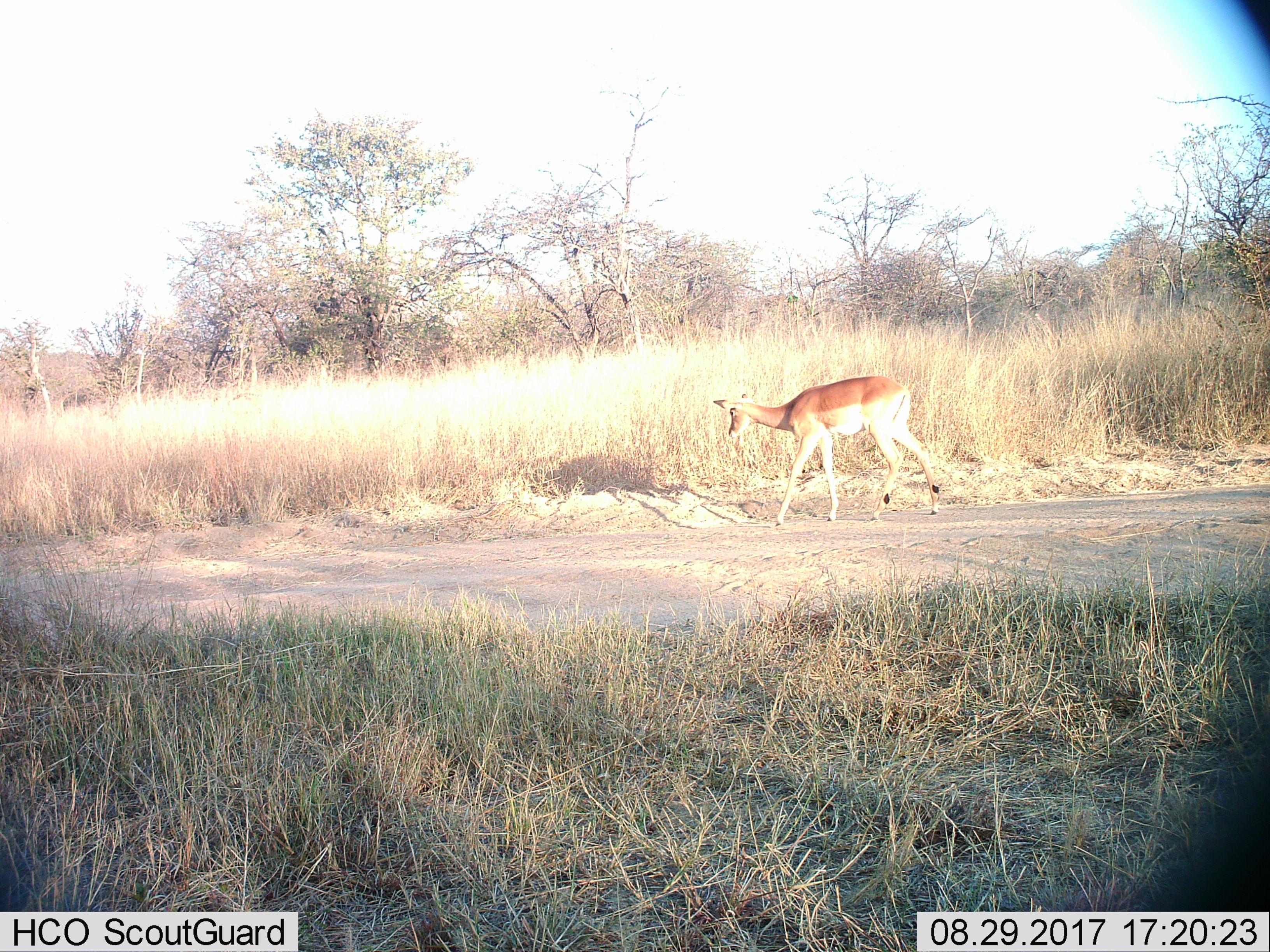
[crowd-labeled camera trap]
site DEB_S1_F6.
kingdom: Animalia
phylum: Chordata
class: Mammalia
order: Artiodactyla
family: Bovidae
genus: Aepyceros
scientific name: Aepyceros melampus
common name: impala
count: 1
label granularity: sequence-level